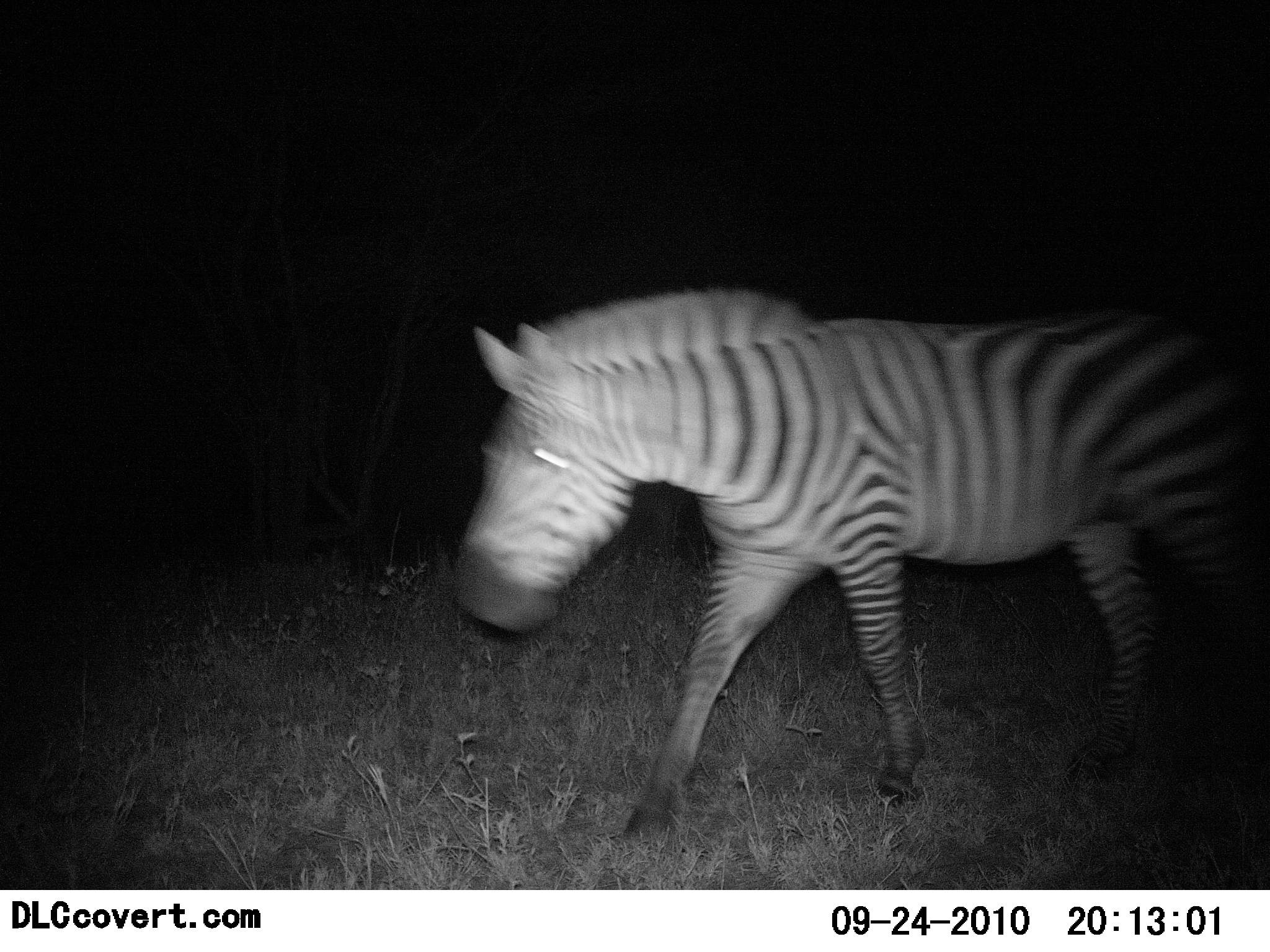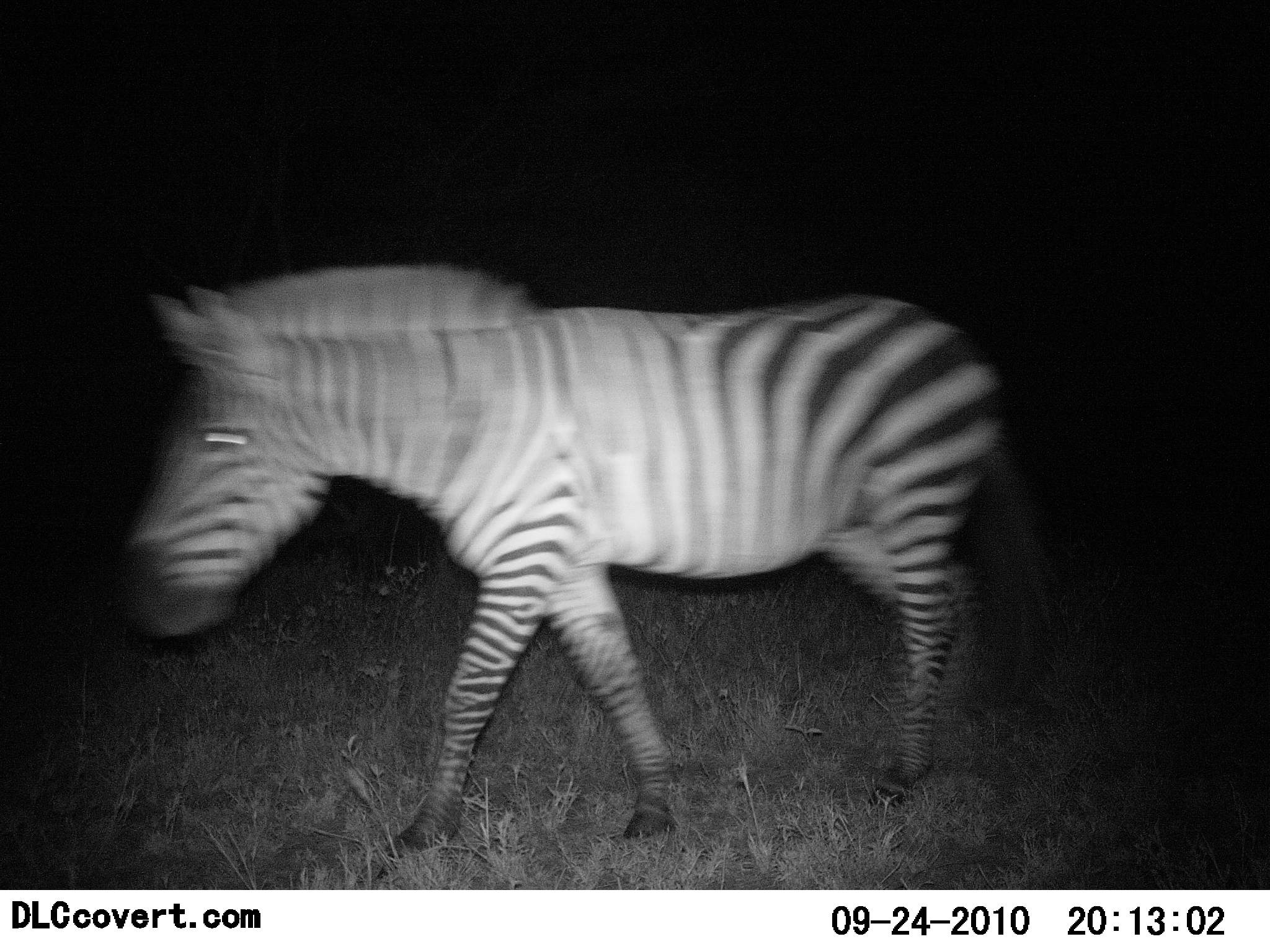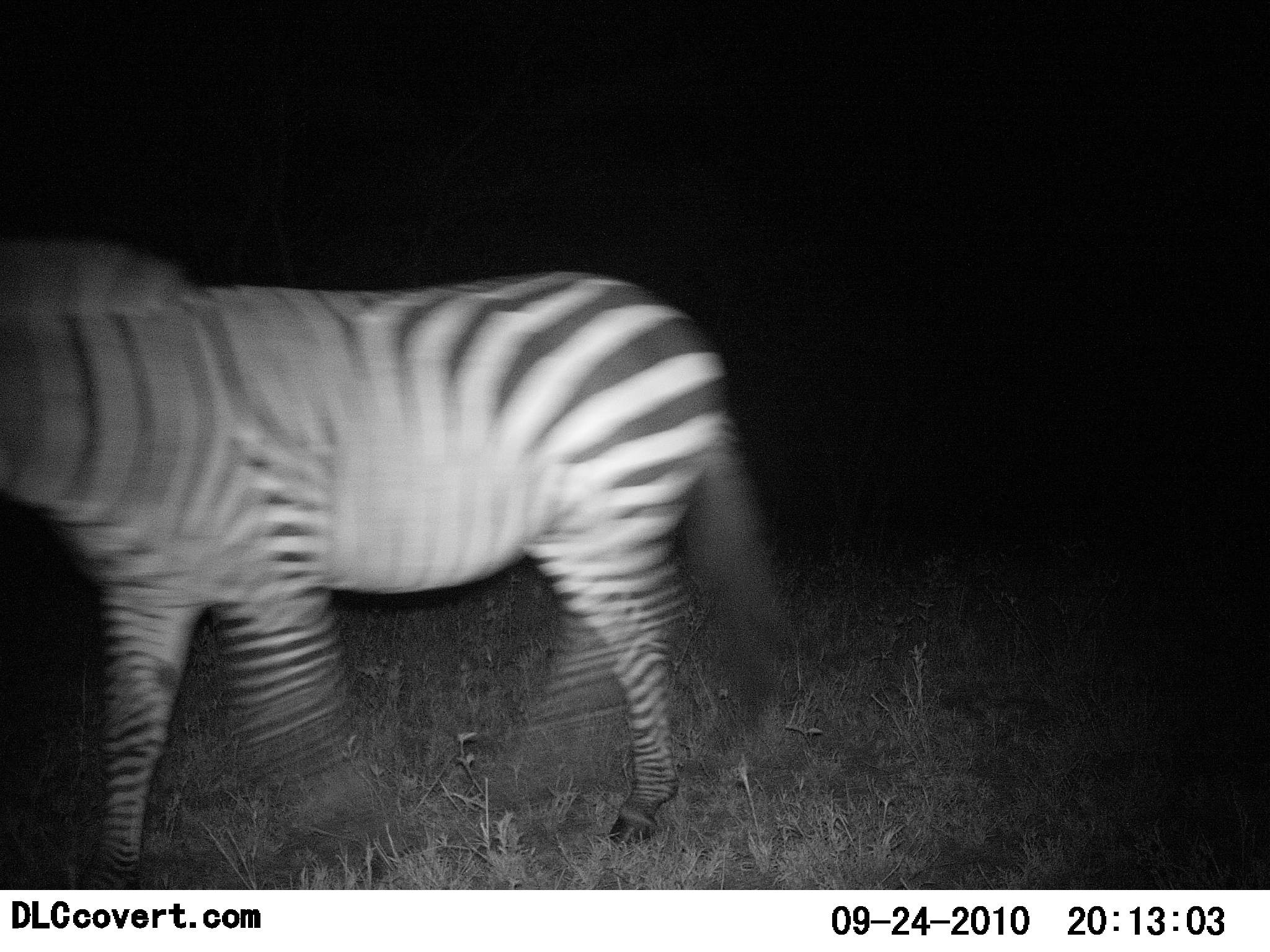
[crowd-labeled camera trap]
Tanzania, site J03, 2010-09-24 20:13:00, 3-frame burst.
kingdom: Animalia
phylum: Chordata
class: Mammalia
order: Perissodactyla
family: Equidae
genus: Equus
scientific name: Equus quagga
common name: plains zebra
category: zebra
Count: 1.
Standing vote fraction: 5%.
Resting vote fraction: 0%.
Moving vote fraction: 95%.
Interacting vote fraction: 0%.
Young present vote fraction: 0%.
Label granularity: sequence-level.